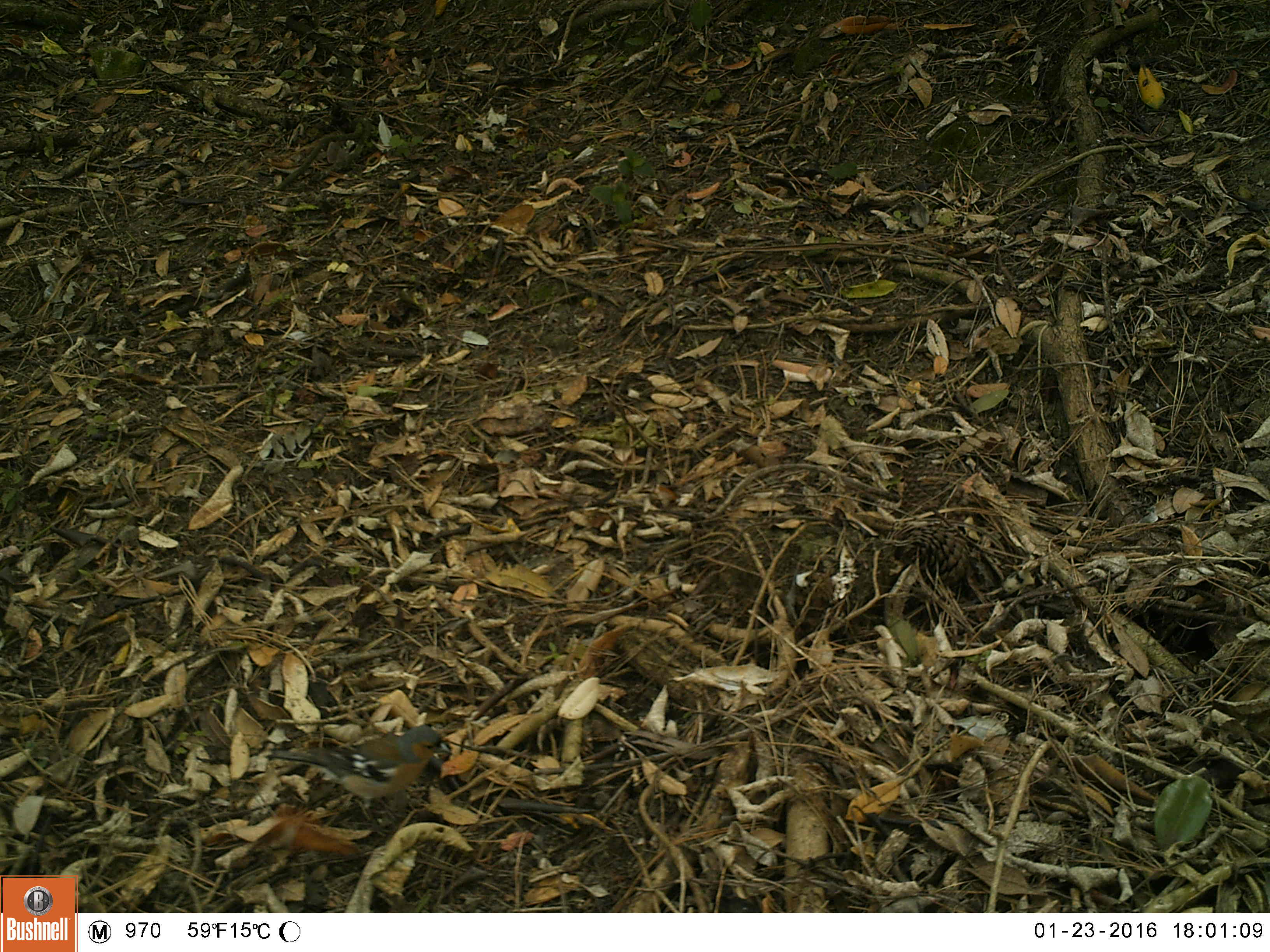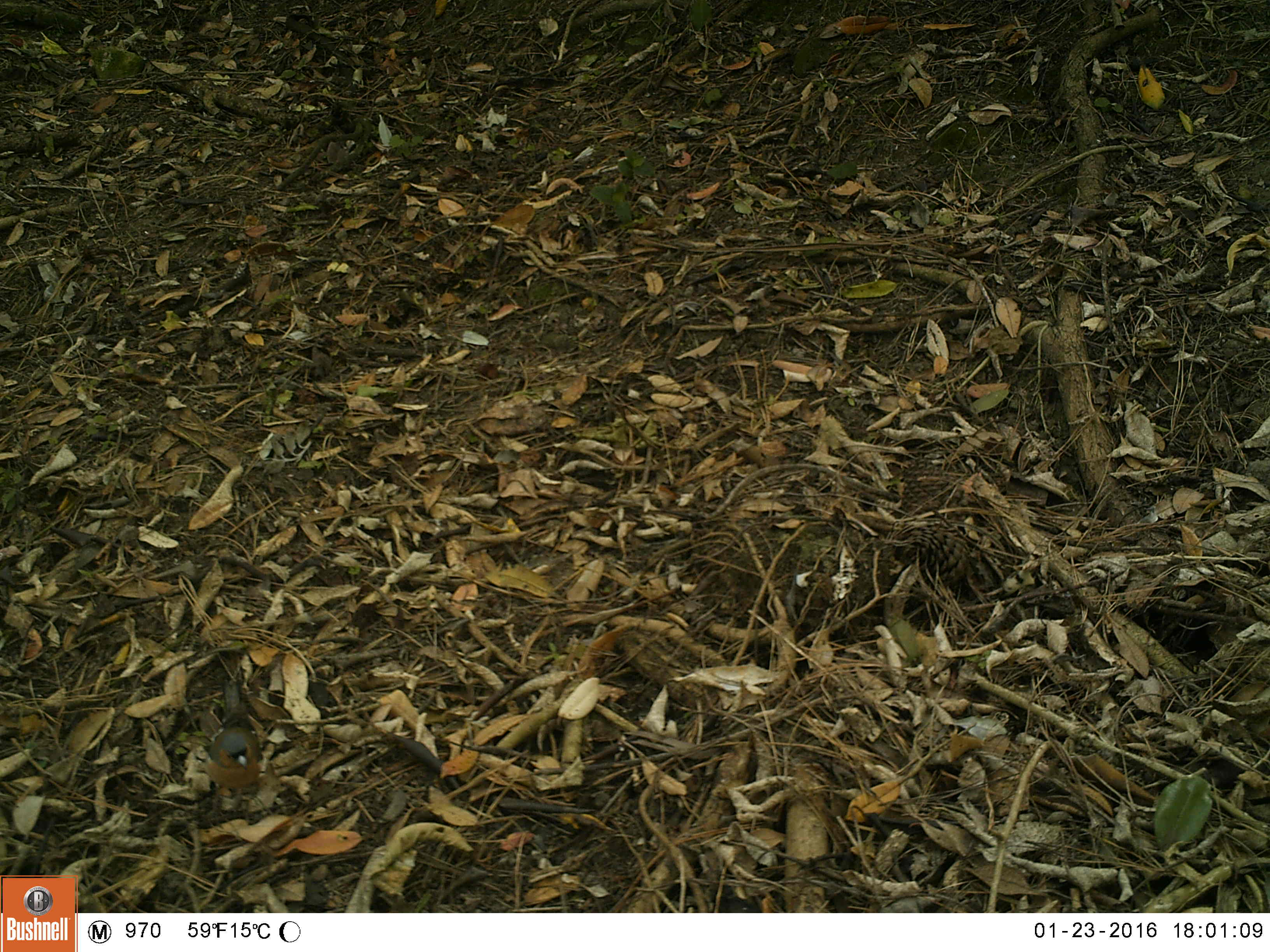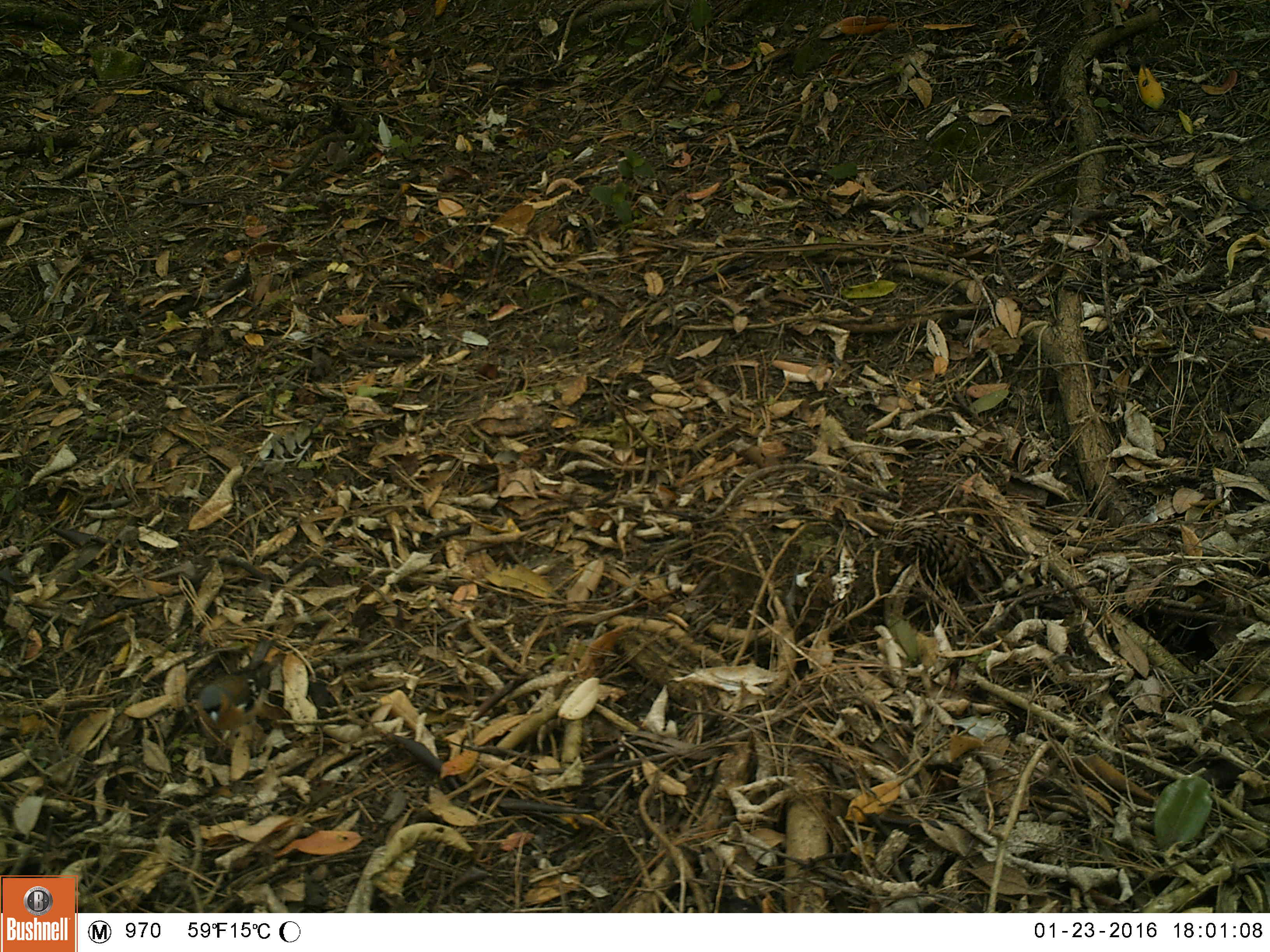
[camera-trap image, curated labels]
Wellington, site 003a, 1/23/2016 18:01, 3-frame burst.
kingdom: Animalia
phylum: Chordata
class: Aves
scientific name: Aves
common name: bird